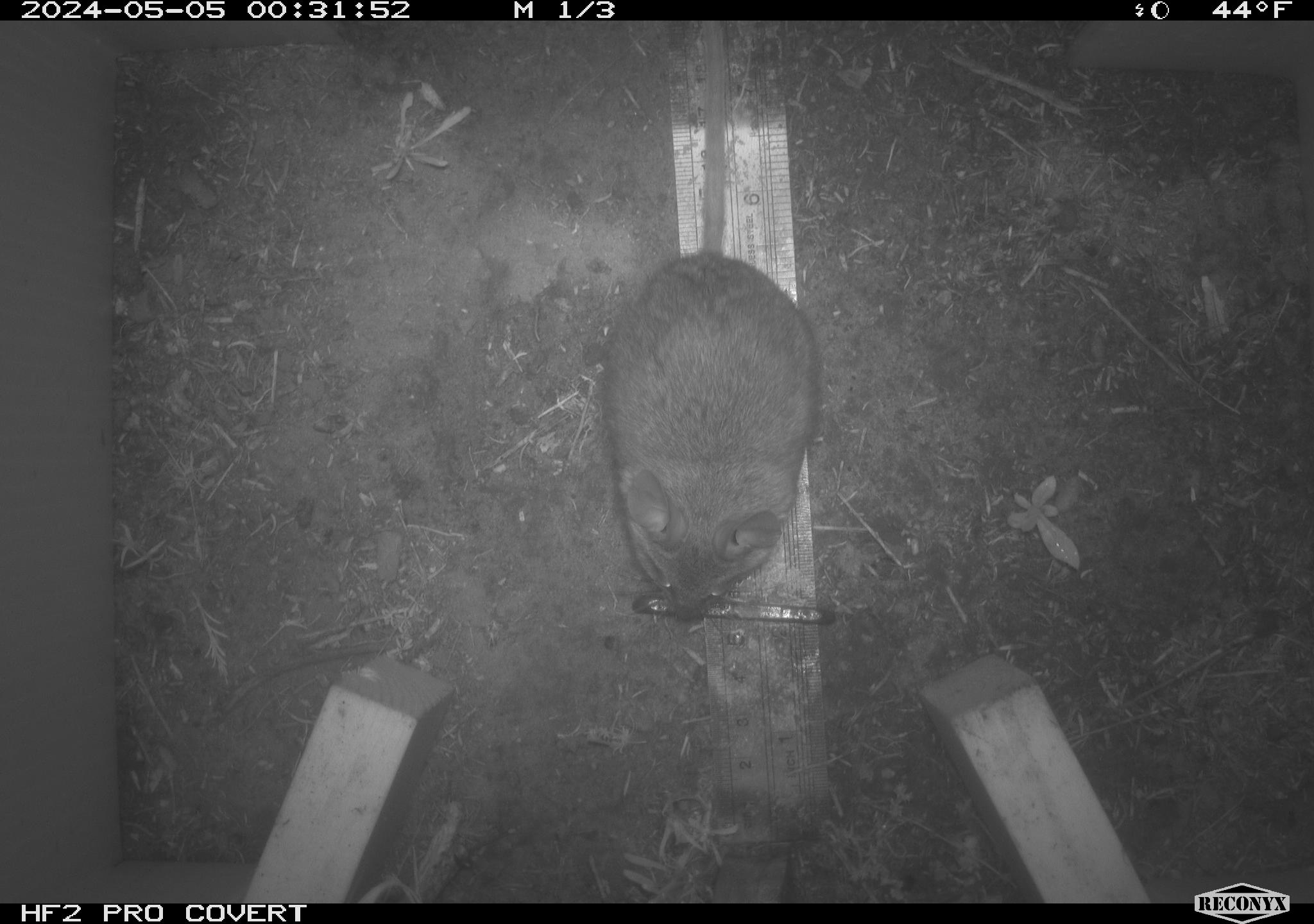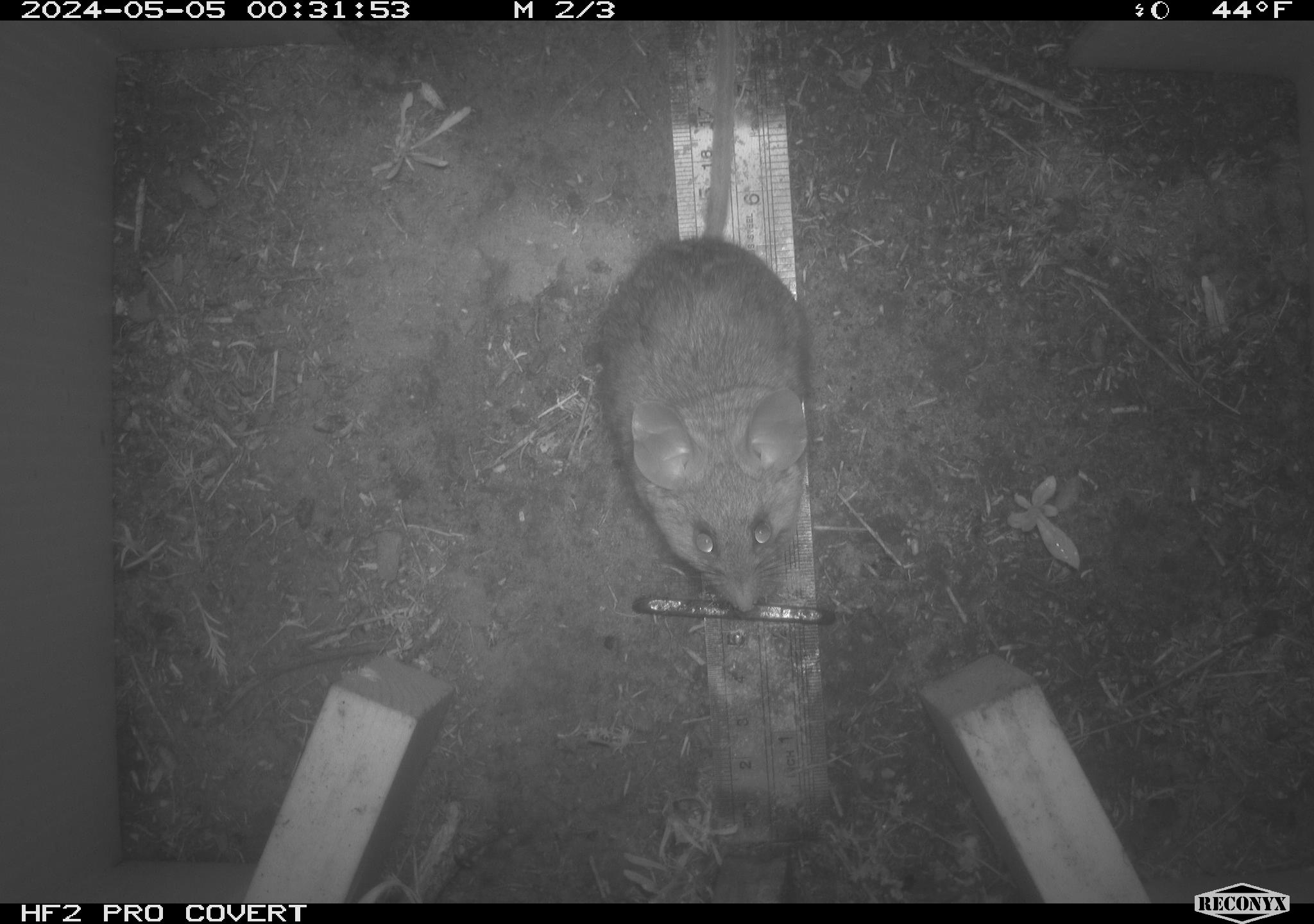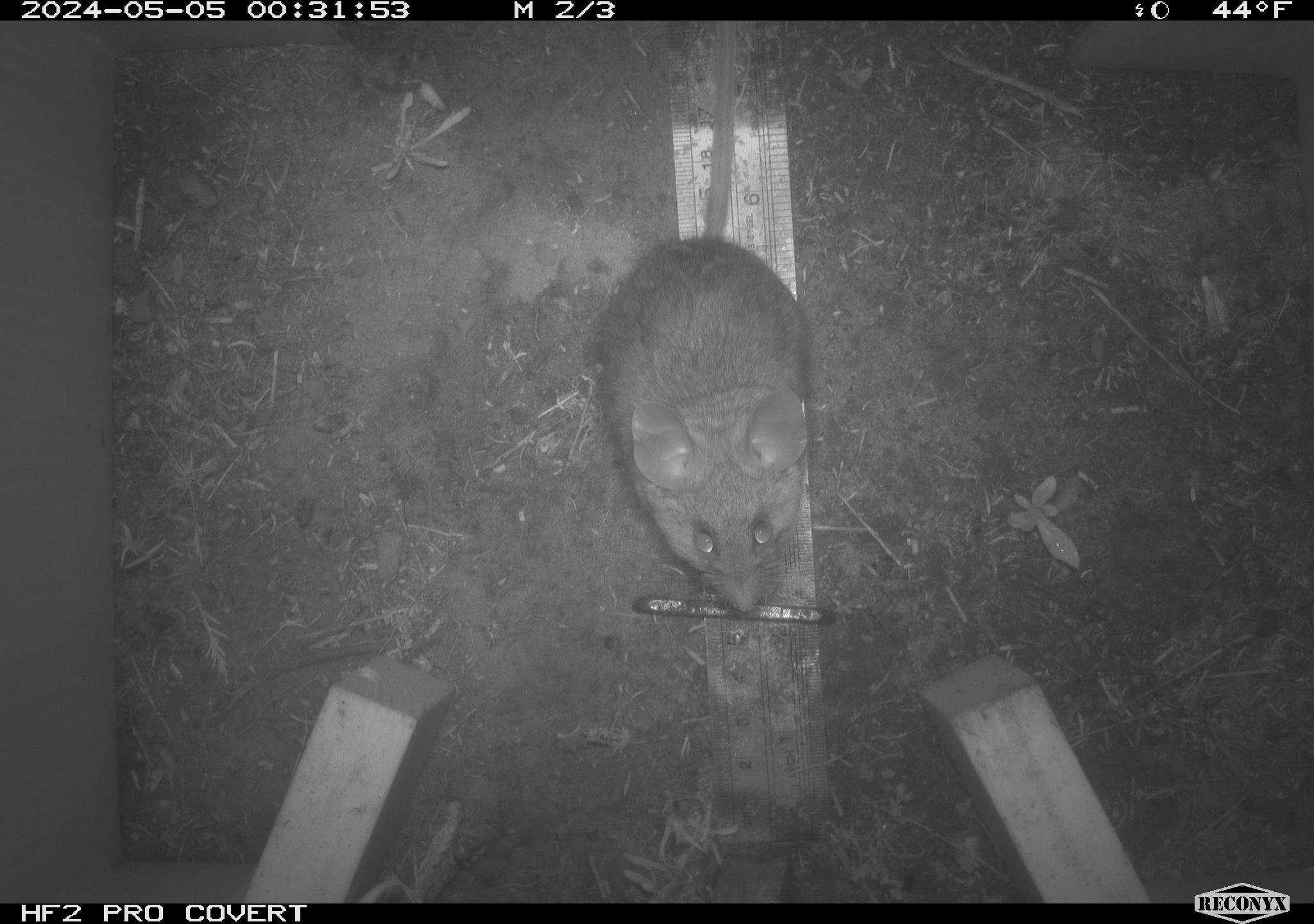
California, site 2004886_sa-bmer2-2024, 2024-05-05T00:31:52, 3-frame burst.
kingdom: Animalia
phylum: Chordata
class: Mammalia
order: Rodentia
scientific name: Rodentia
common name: mouse species